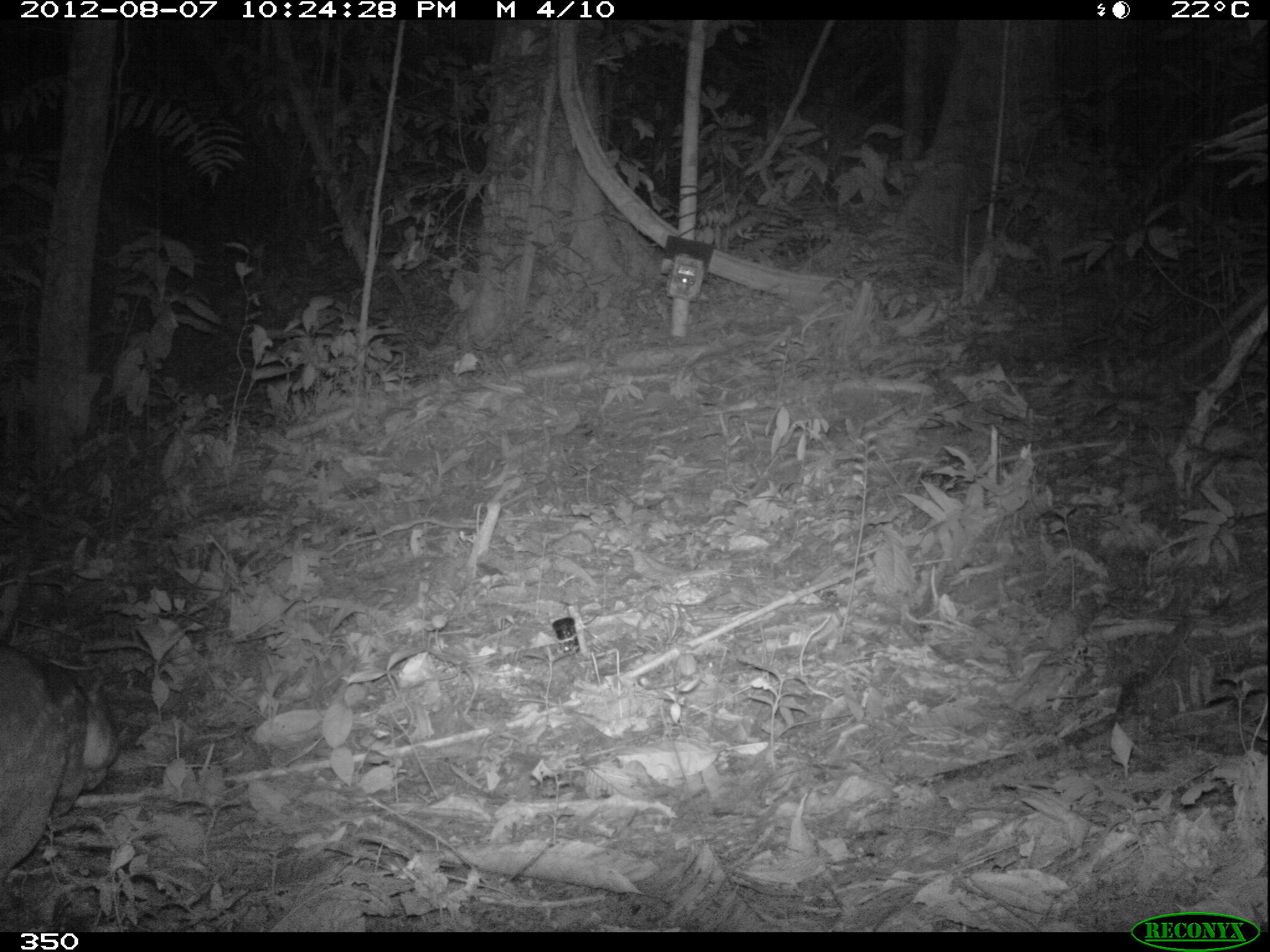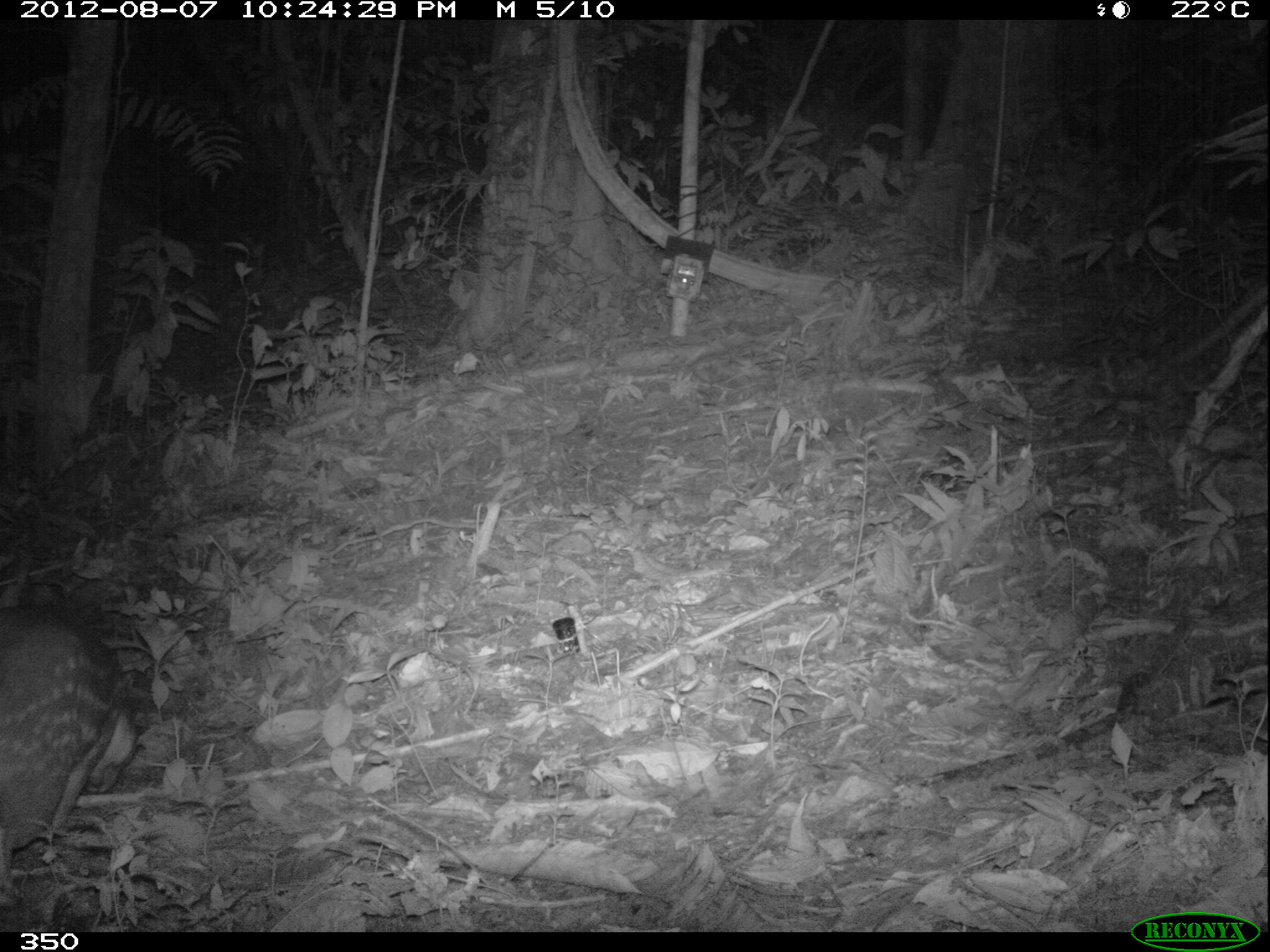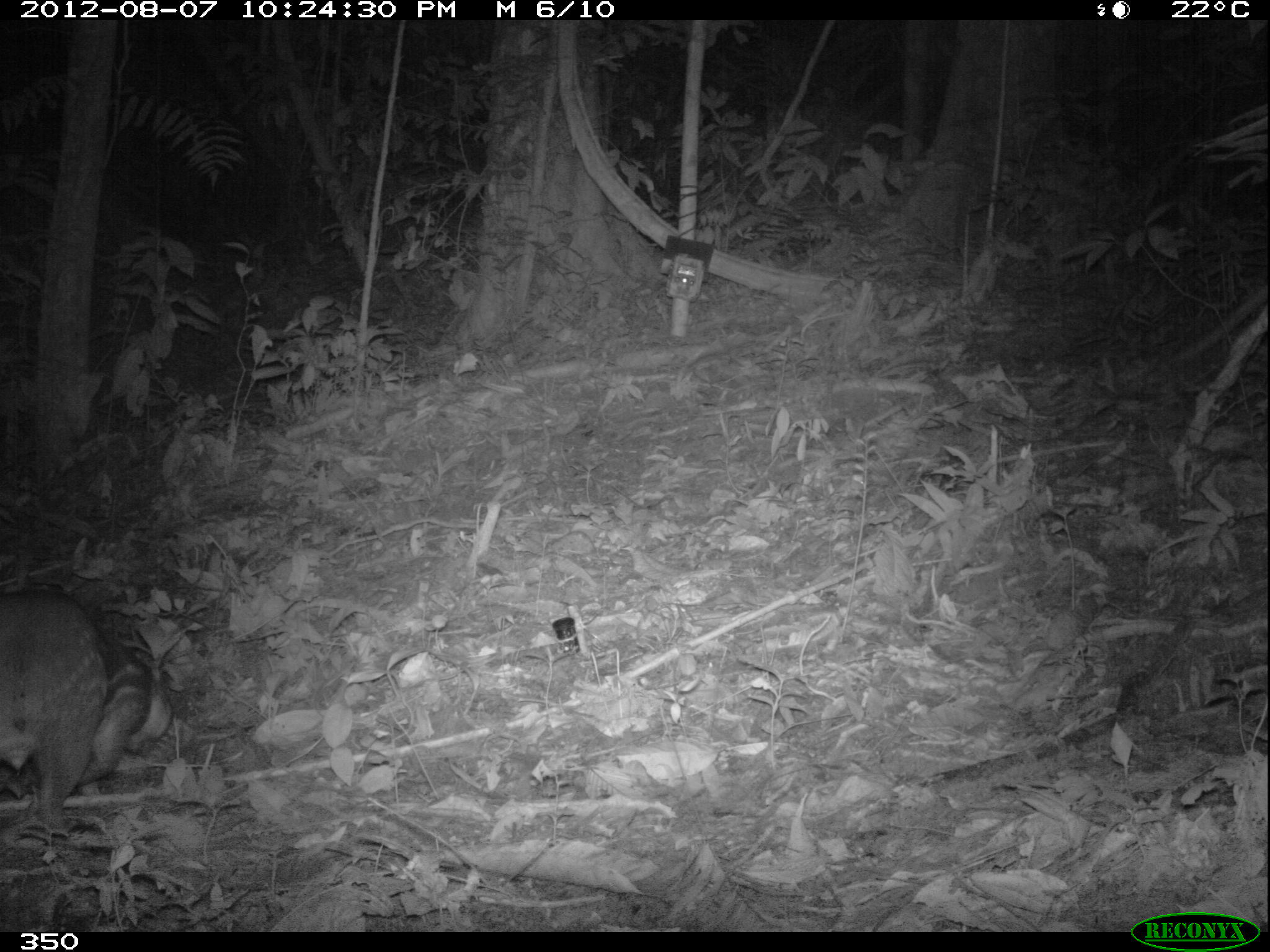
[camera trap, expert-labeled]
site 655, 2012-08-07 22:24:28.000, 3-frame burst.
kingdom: Animalia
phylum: Chordata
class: Mammalia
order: Rodentia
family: Cuniculidae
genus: Cuniculus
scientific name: Cuniculus paca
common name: spotted paca